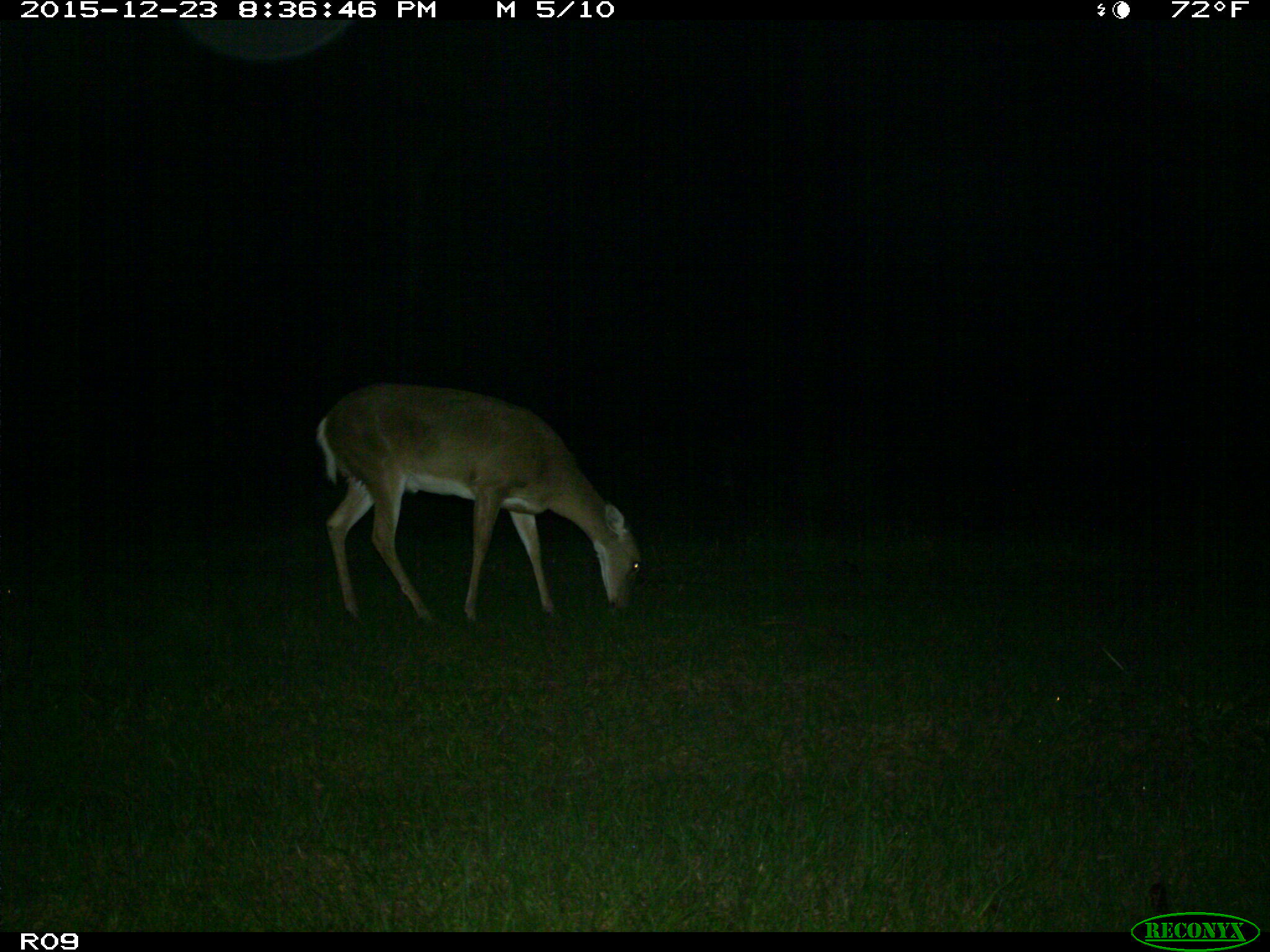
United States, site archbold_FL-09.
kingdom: Animalia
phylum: Chordata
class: Mammalia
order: Artiodactyla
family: Cervidae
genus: Odocoileus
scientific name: Odocoileus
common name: deer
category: unidentified deer